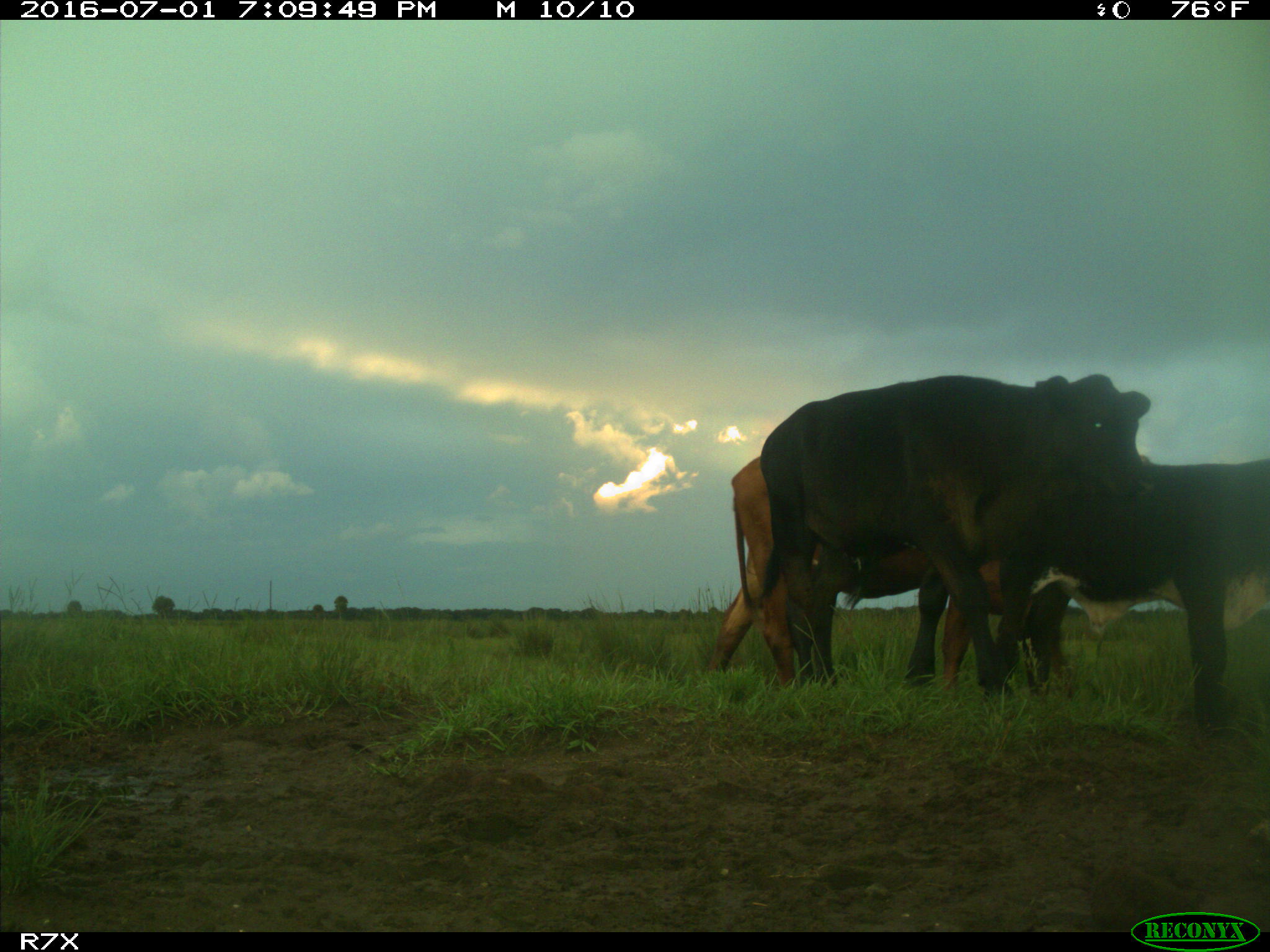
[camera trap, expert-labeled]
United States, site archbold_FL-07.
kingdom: Animalia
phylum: Chordata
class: Mammalia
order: Artiodactyla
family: Bovidae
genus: Bos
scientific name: Bos taurus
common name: domestic cow